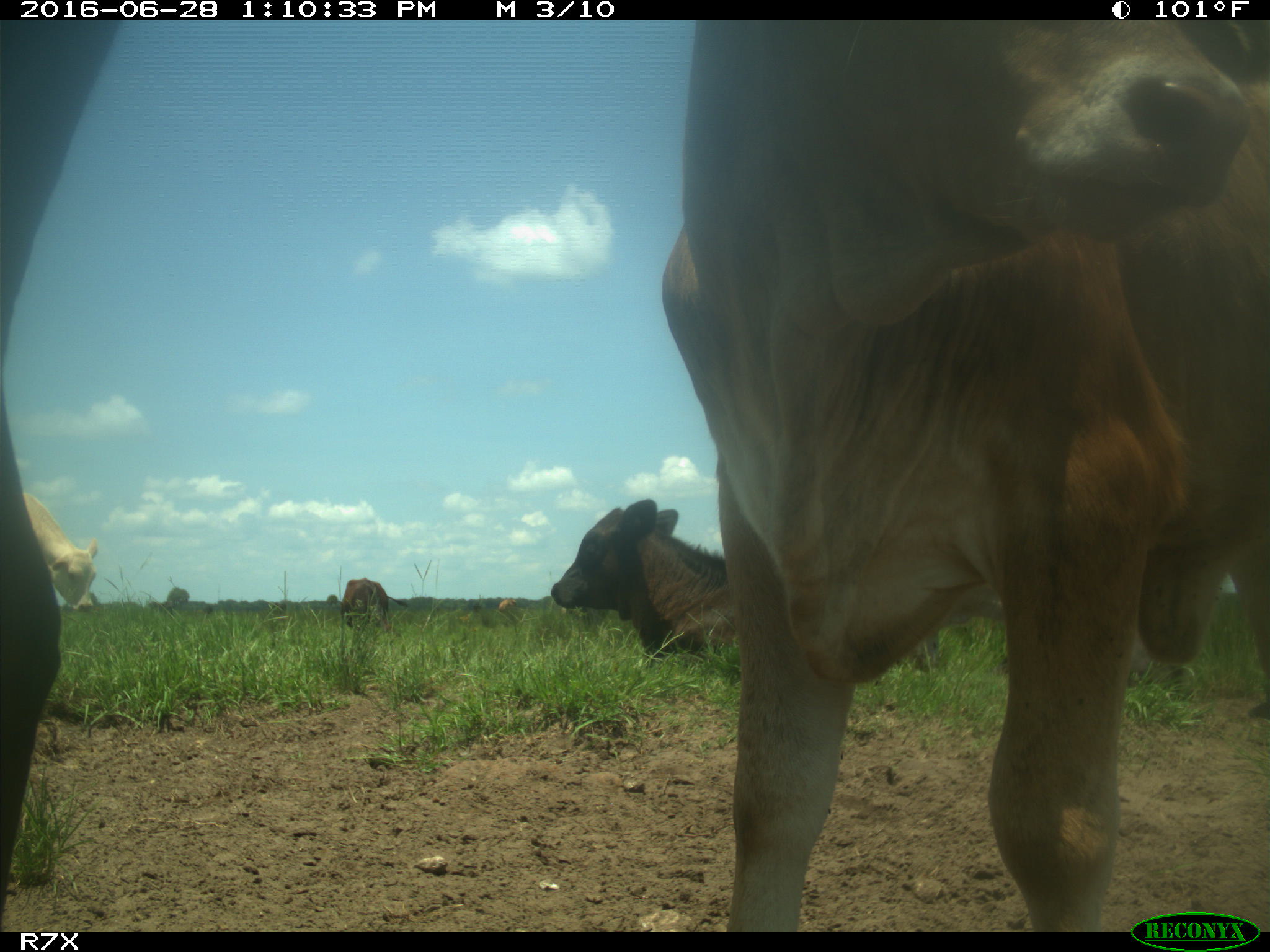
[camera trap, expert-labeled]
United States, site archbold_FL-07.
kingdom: Animalia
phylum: Chordata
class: Mammalia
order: Artiodactyla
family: Bovidae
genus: Bos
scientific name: Bos taurus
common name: domestic cow